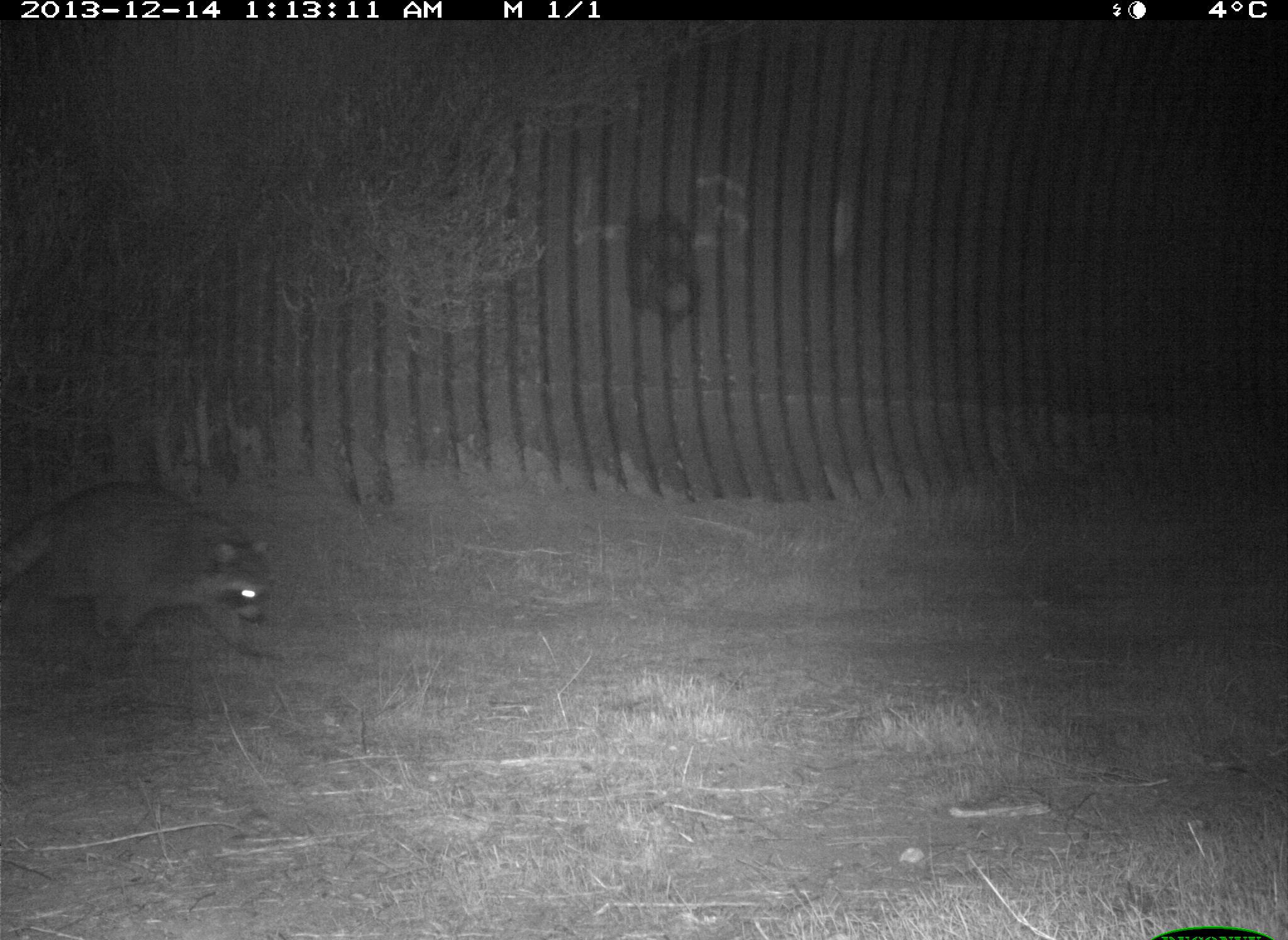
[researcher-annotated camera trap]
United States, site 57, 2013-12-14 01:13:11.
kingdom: Animalia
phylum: Chordata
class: Mammalia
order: Carnivora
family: Procyonidae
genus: Procyon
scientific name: Procyon lotor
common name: raccoon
Raccoon (Procyon lotor).